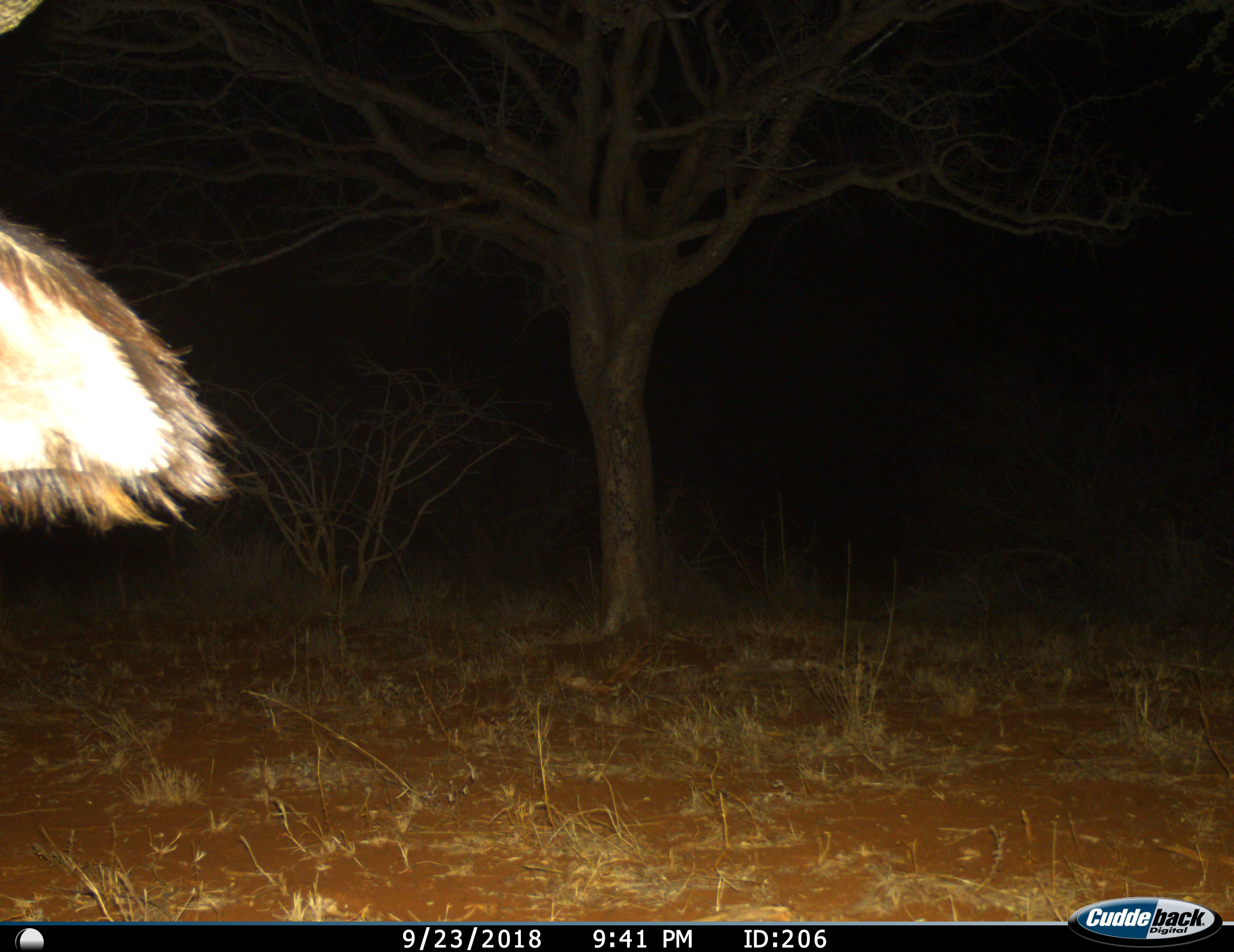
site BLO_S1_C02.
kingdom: Animalia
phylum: Chordata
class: Mammalia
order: Artiodactyla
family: Bovidae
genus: Syncerus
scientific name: Syncerus caffer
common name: african buffalo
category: buffalo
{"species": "buffalo (african buffalo) (Syncerus caffer)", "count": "1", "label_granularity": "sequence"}